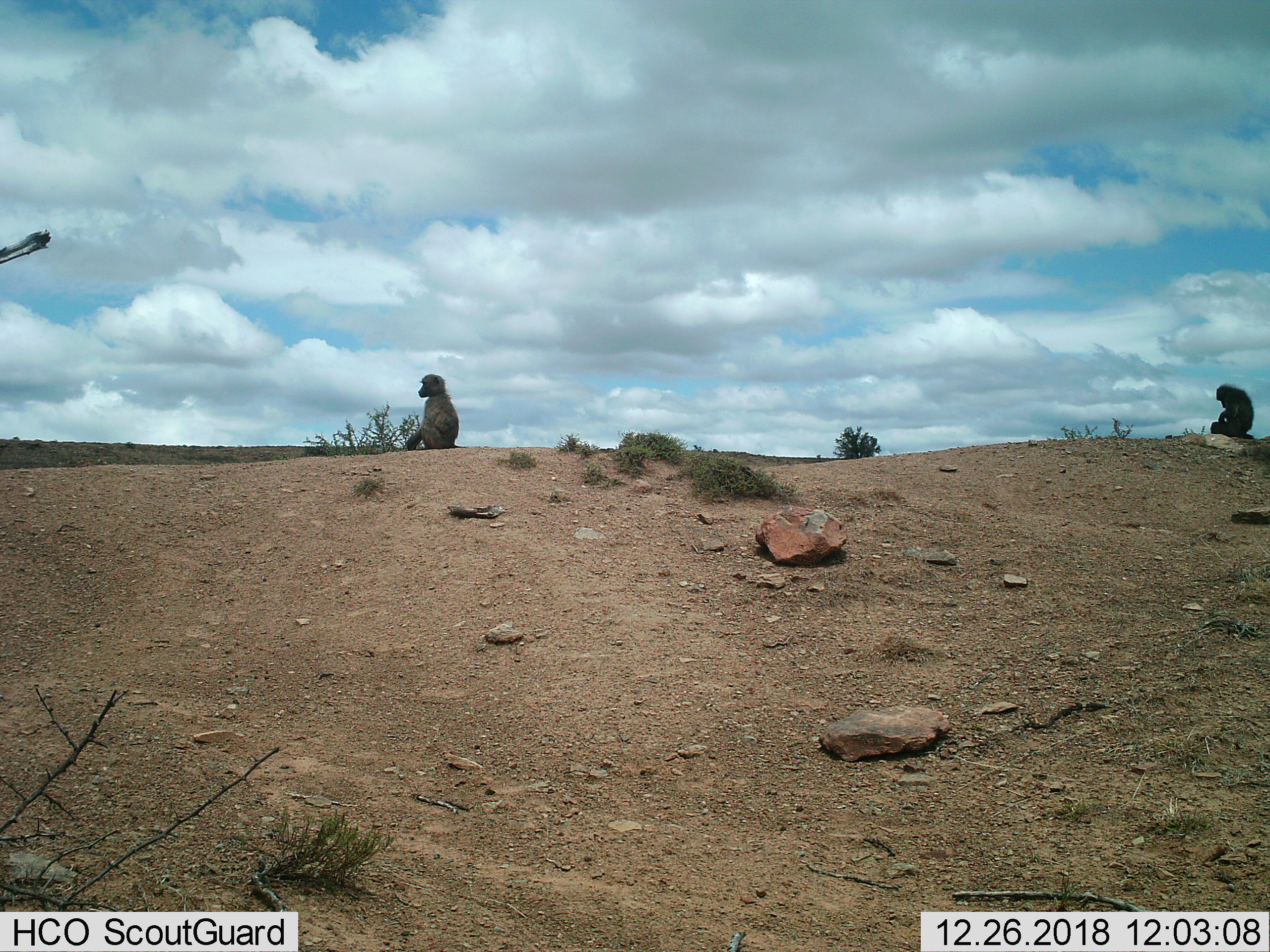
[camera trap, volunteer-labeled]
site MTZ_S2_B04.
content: unidentified animal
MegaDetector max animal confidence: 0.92